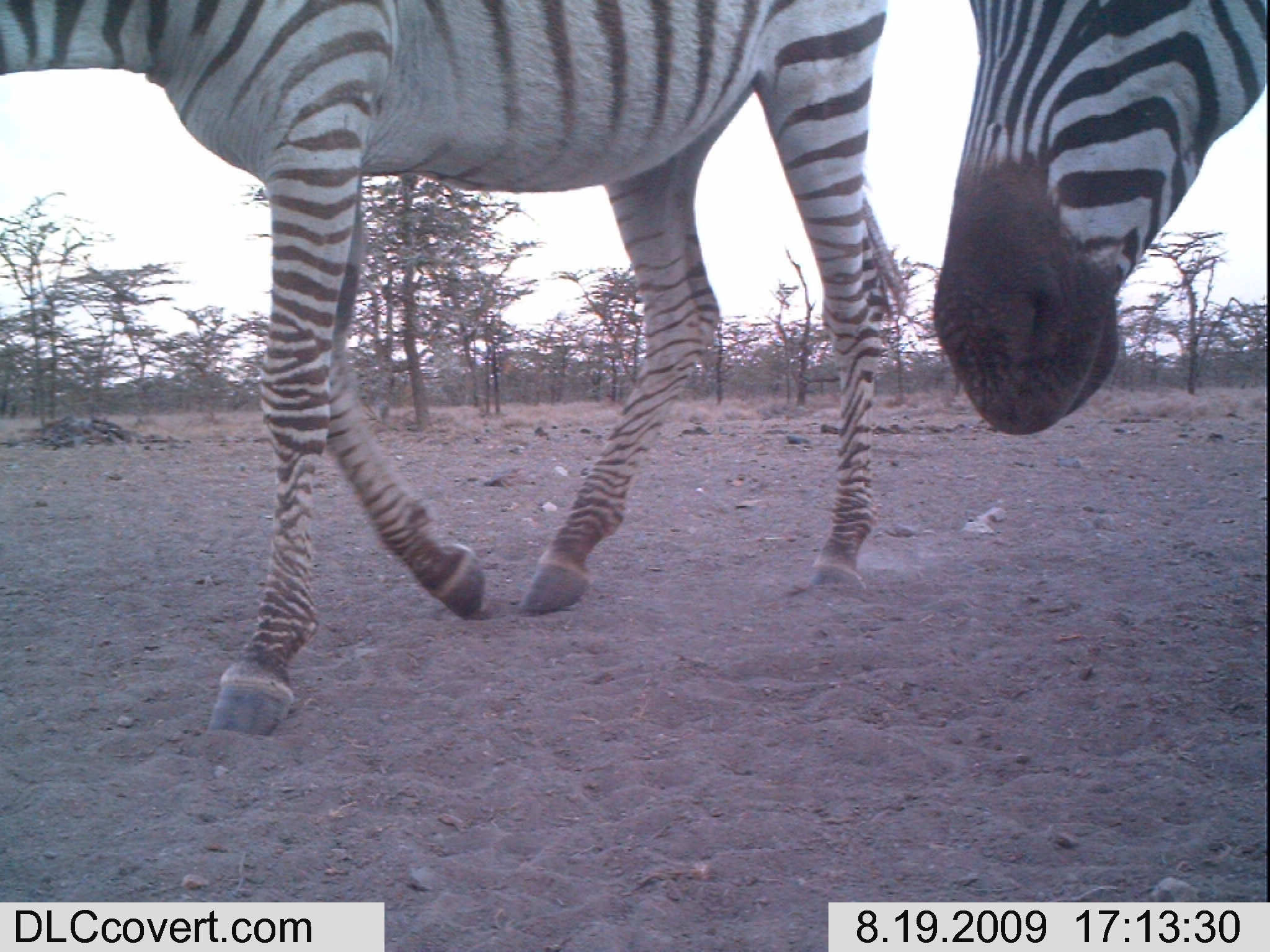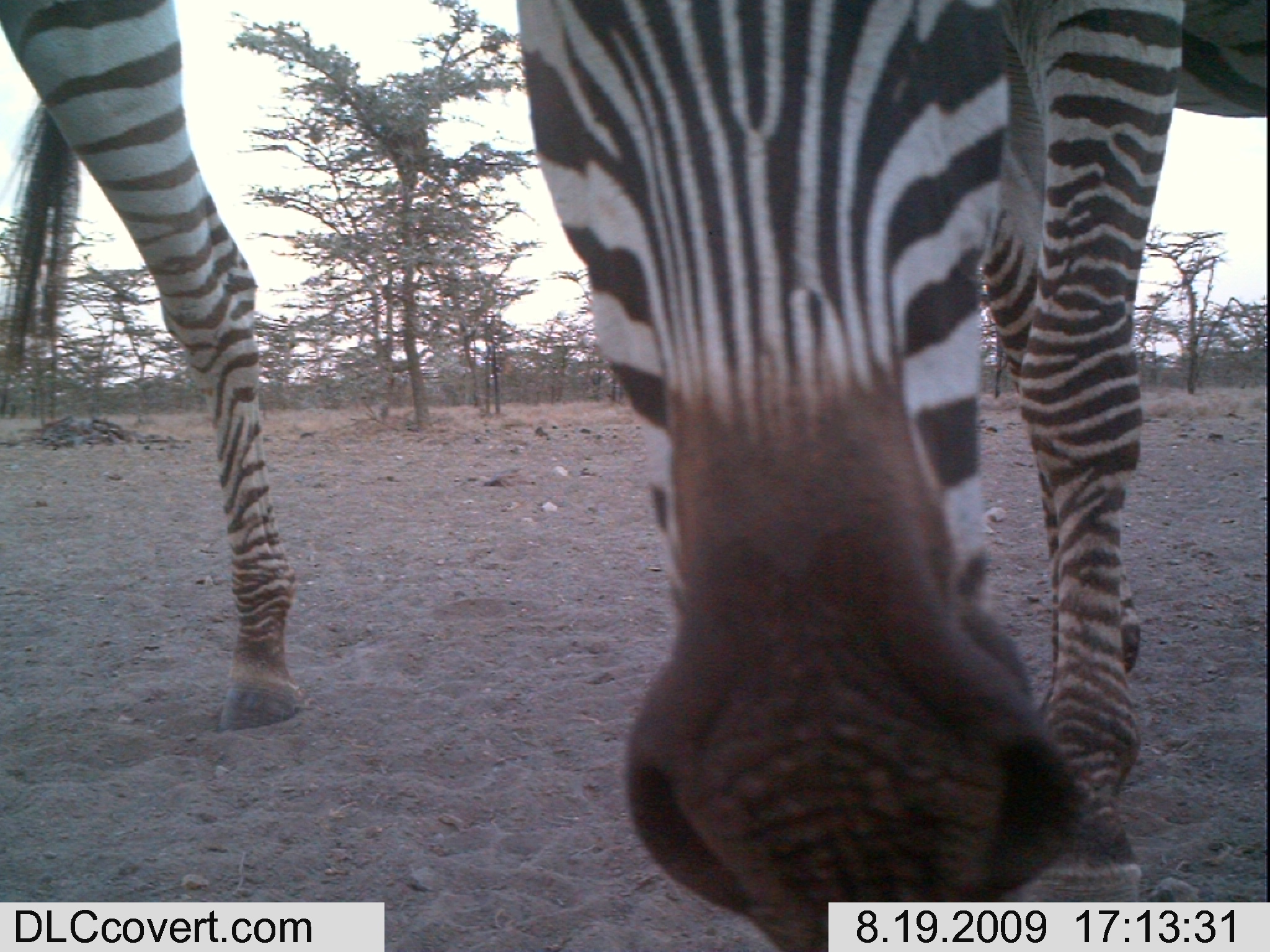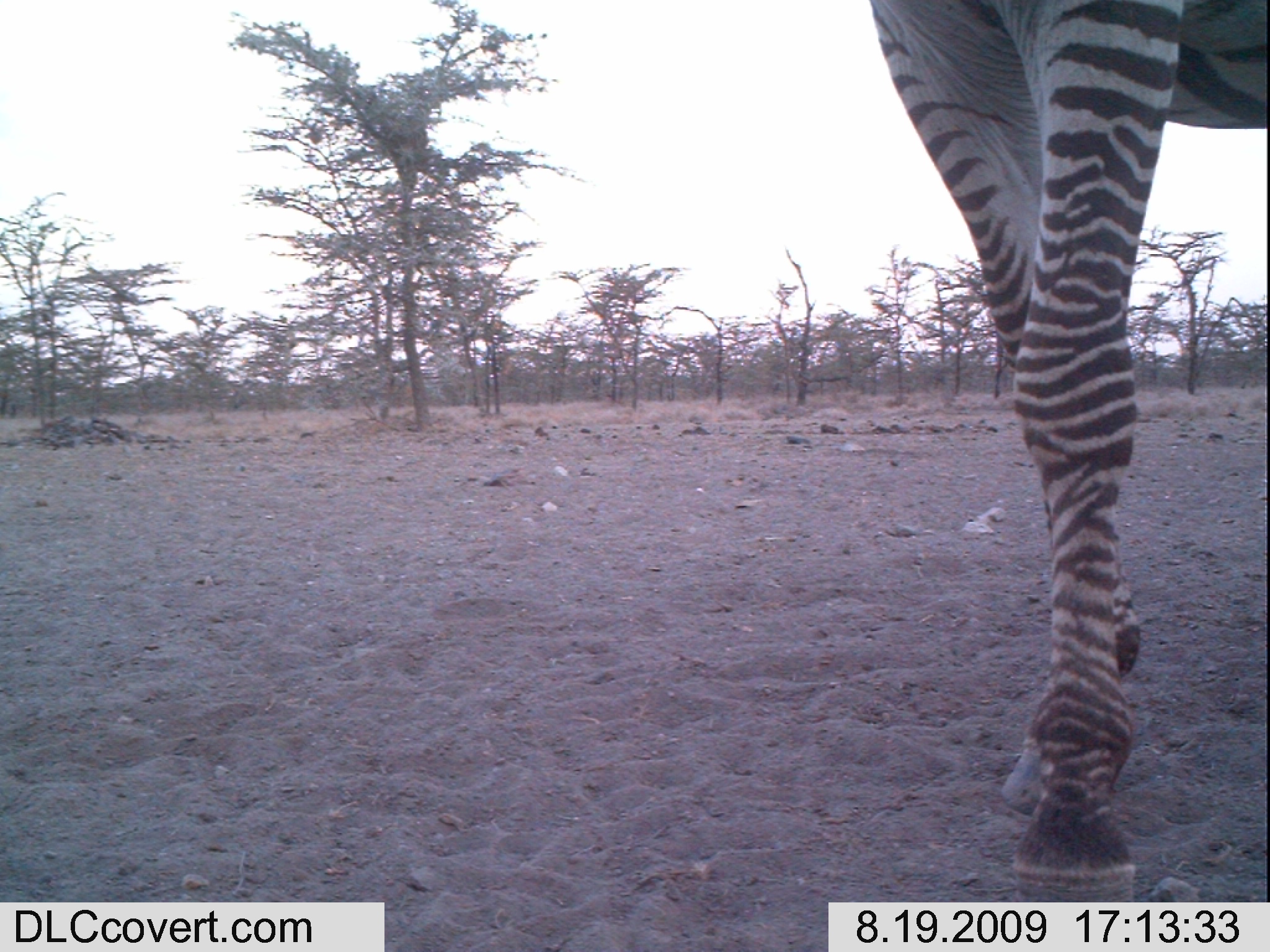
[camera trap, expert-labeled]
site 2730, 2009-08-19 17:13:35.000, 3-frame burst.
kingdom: Animalia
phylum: Chordata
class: Mammalia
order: Perissodactyla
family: Equidae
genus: Equus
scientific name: Equus quagga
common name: plains zebra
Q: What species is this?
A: Equus quagga (plains zebra).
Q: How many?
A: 2.